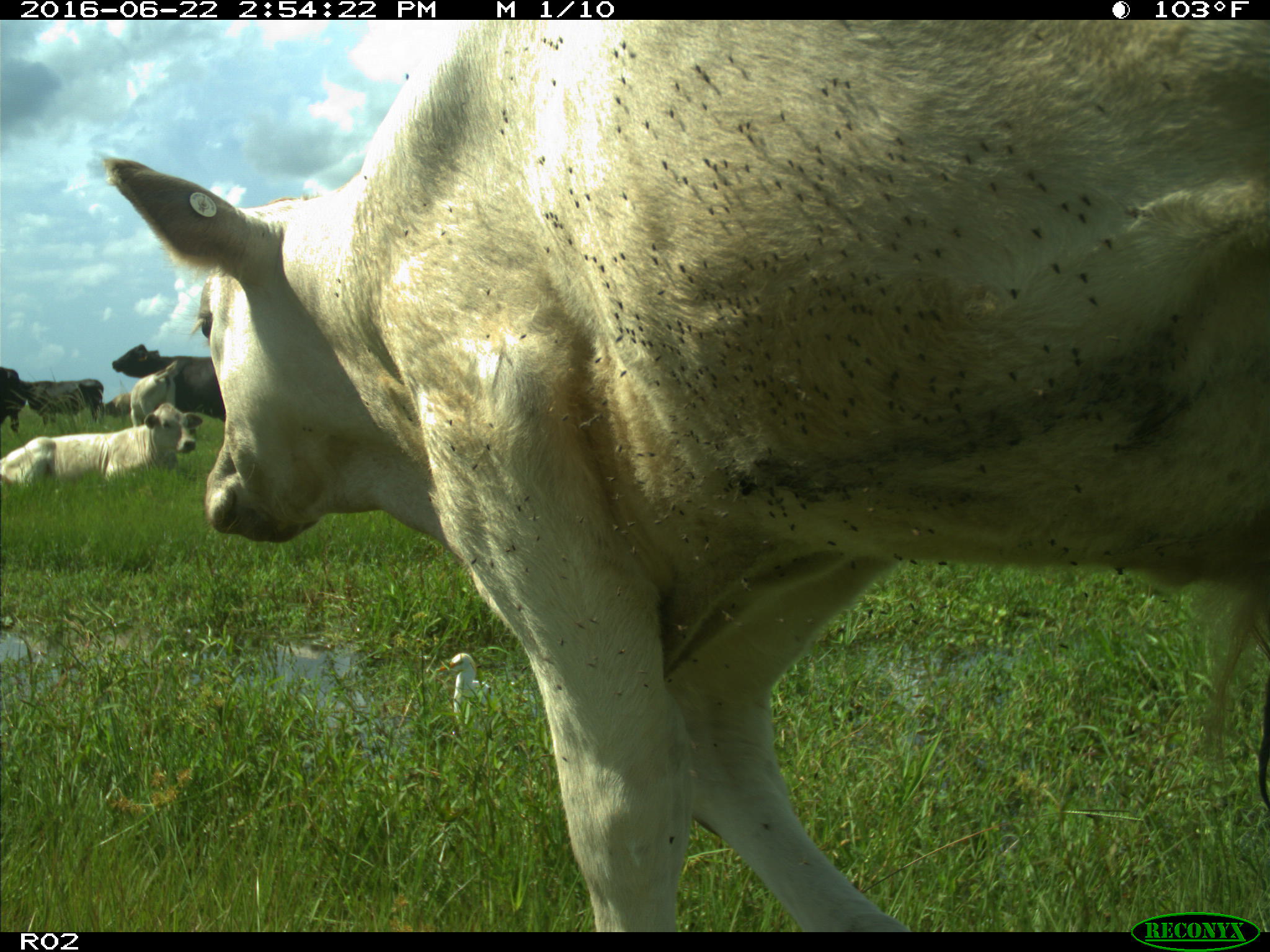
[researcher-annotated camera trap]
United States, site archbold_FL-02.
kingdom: Animalia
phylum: Chordata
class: Mammalia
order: Artiodactyla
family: Bovidae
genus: Bos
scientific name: Bos taurus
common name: domestic cow